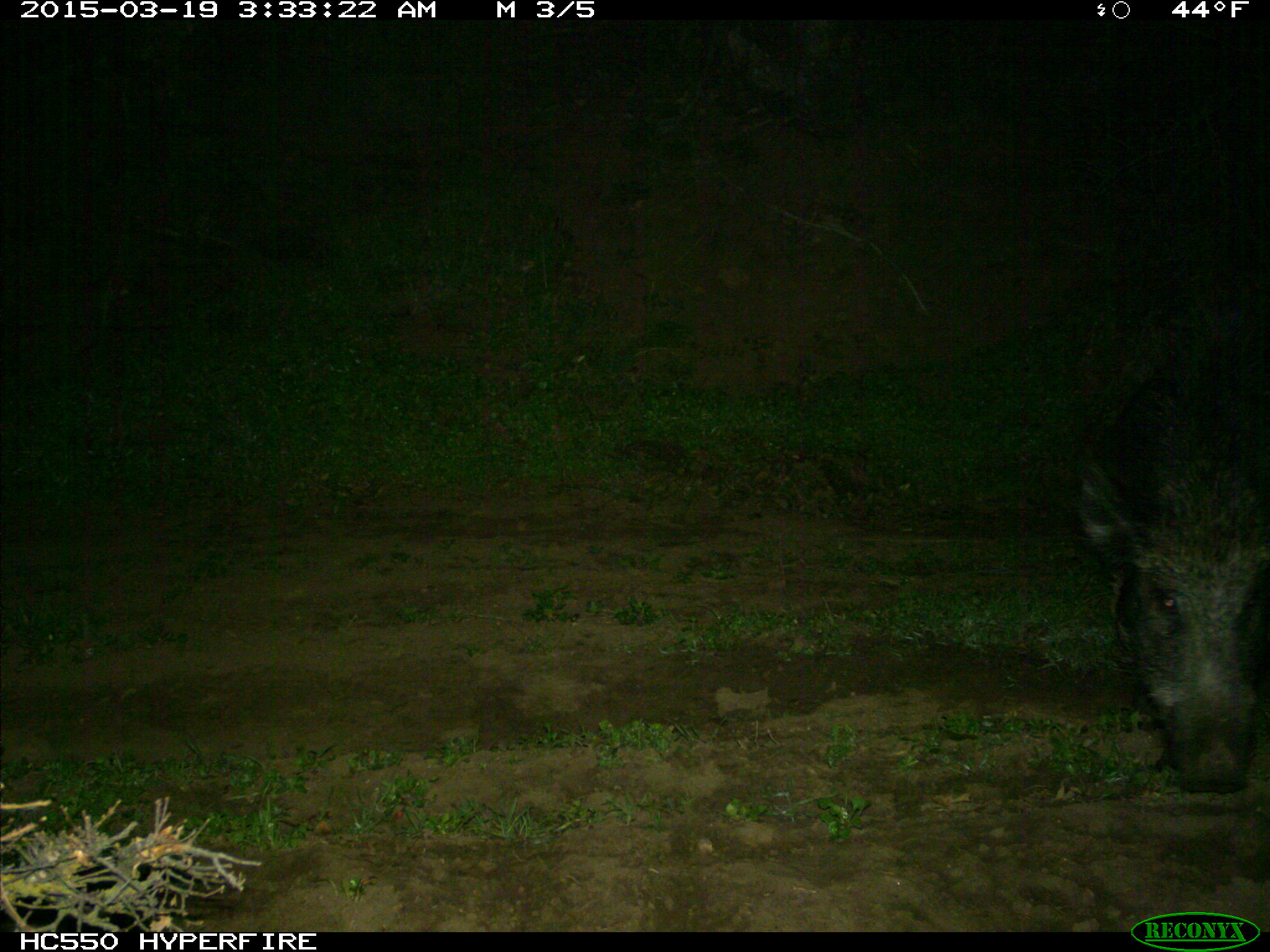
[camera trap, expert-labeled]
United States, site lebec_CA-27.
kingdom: Animalia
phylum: Chordata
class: Mammalia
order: Artiodactyla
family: Suidae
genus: Sus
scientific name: Sus scrofa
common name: wild boar